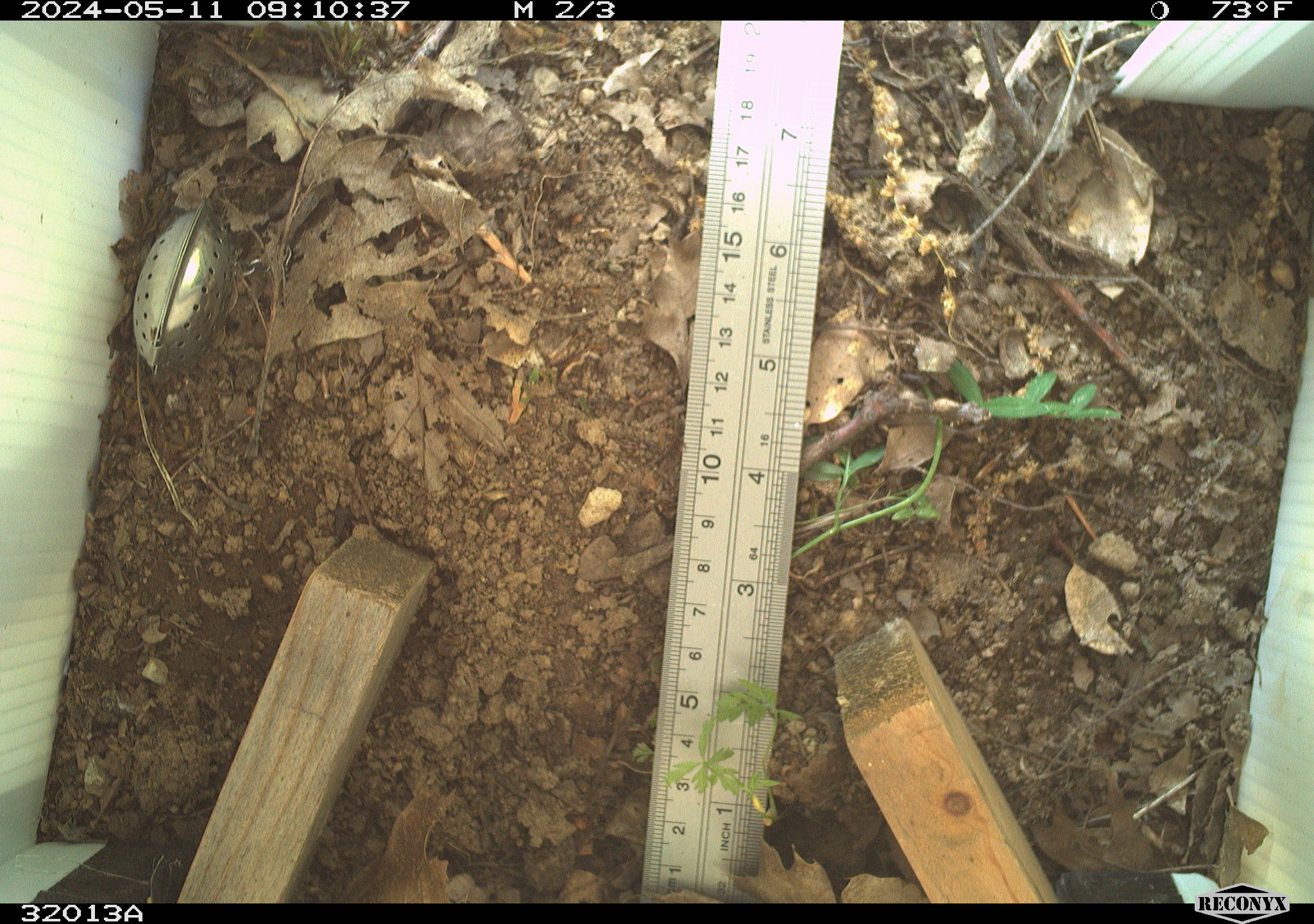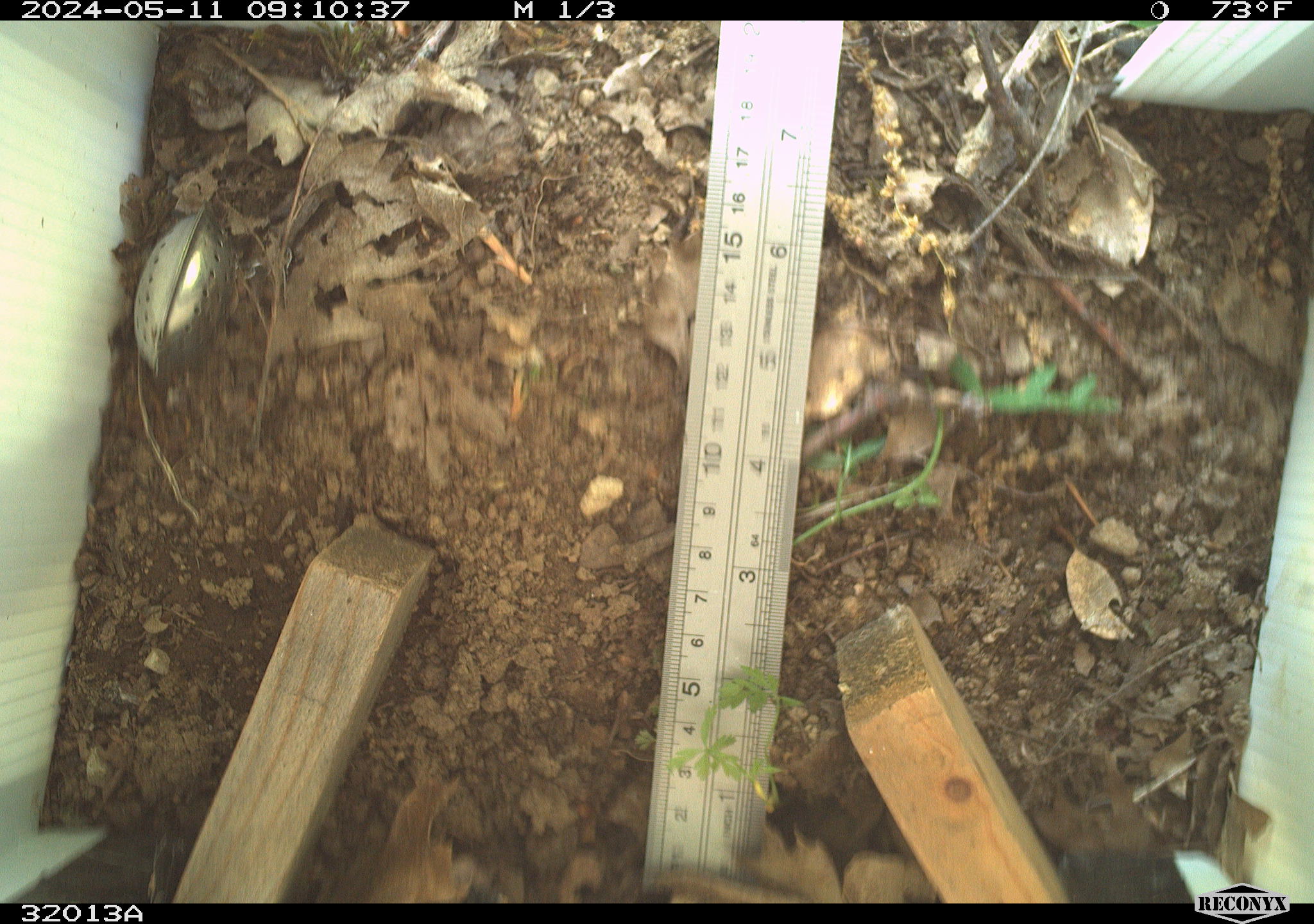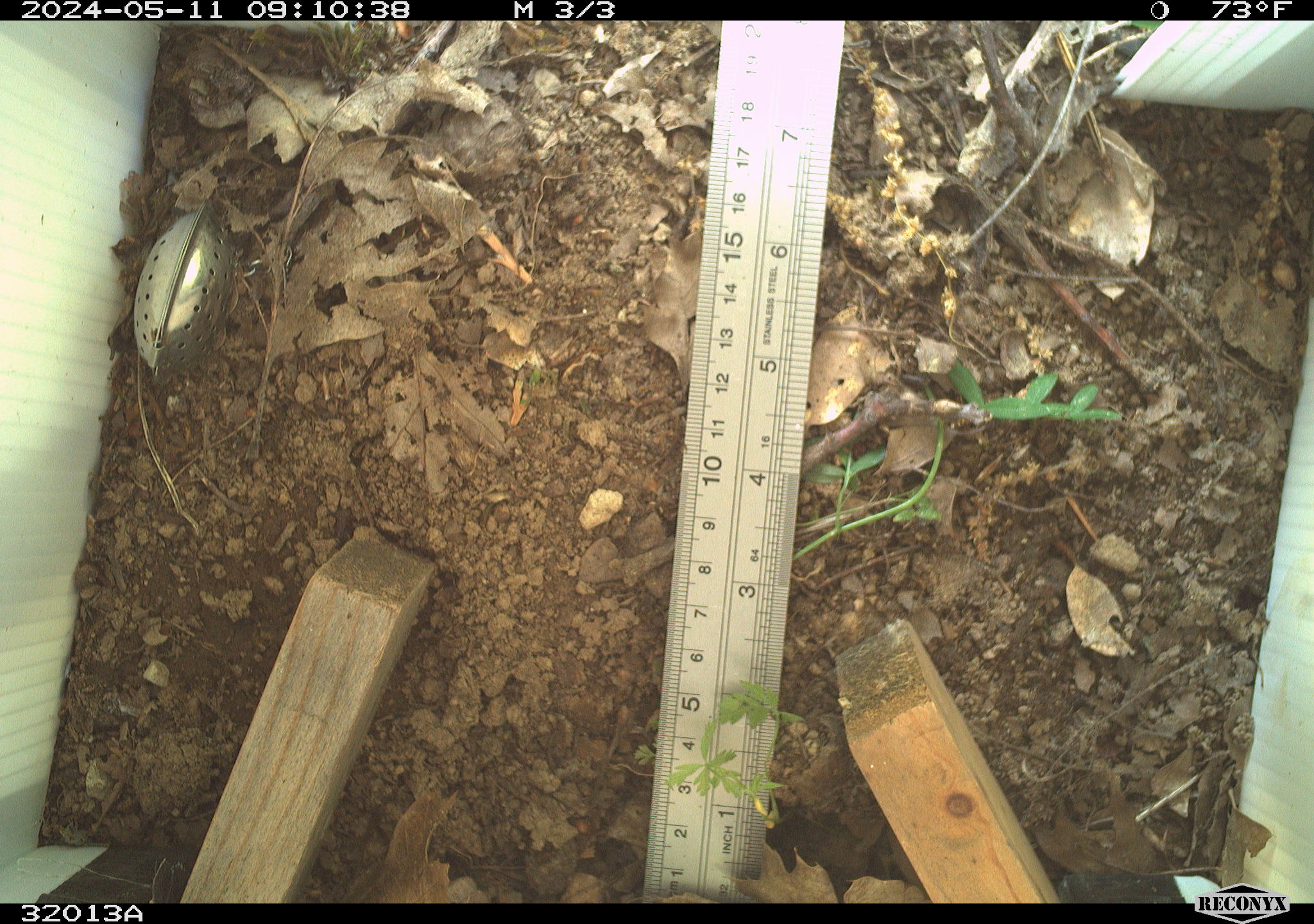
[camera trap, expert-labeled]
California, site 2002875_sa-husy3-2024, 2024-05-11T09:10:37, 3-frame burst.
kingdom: Animalia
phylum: Arthropoda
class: Insecta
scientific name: Insecta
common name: insect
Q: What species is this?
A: Insect (Insecta).